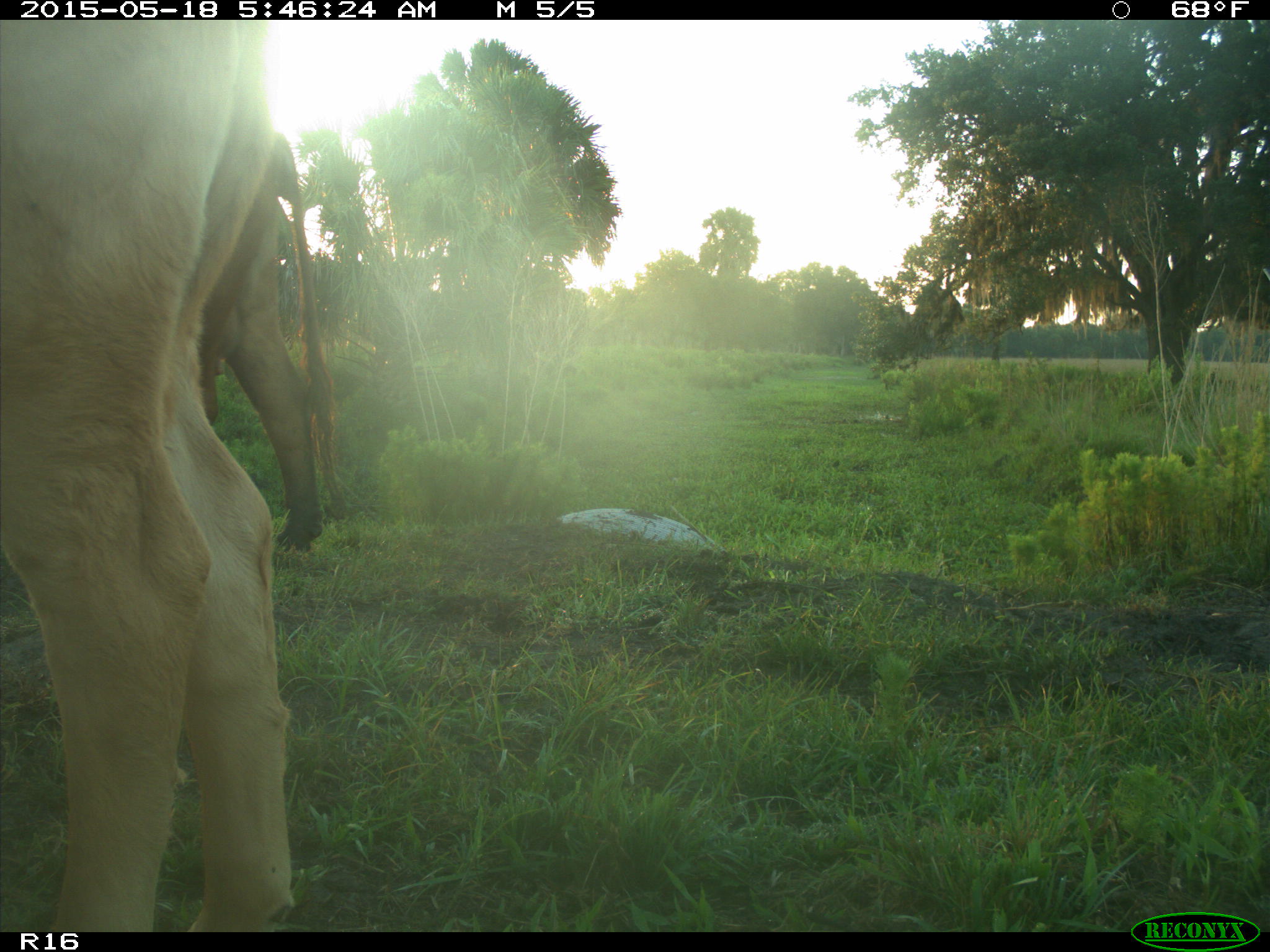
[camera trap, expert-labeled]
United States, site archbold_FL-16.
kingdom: Animalia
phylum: Chordata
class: Mammalia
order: Artiodactyla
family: Bovidae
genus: Bos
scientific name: Bos taurus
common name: domestic cow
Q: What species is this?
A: Bos taurus (domestic cow).